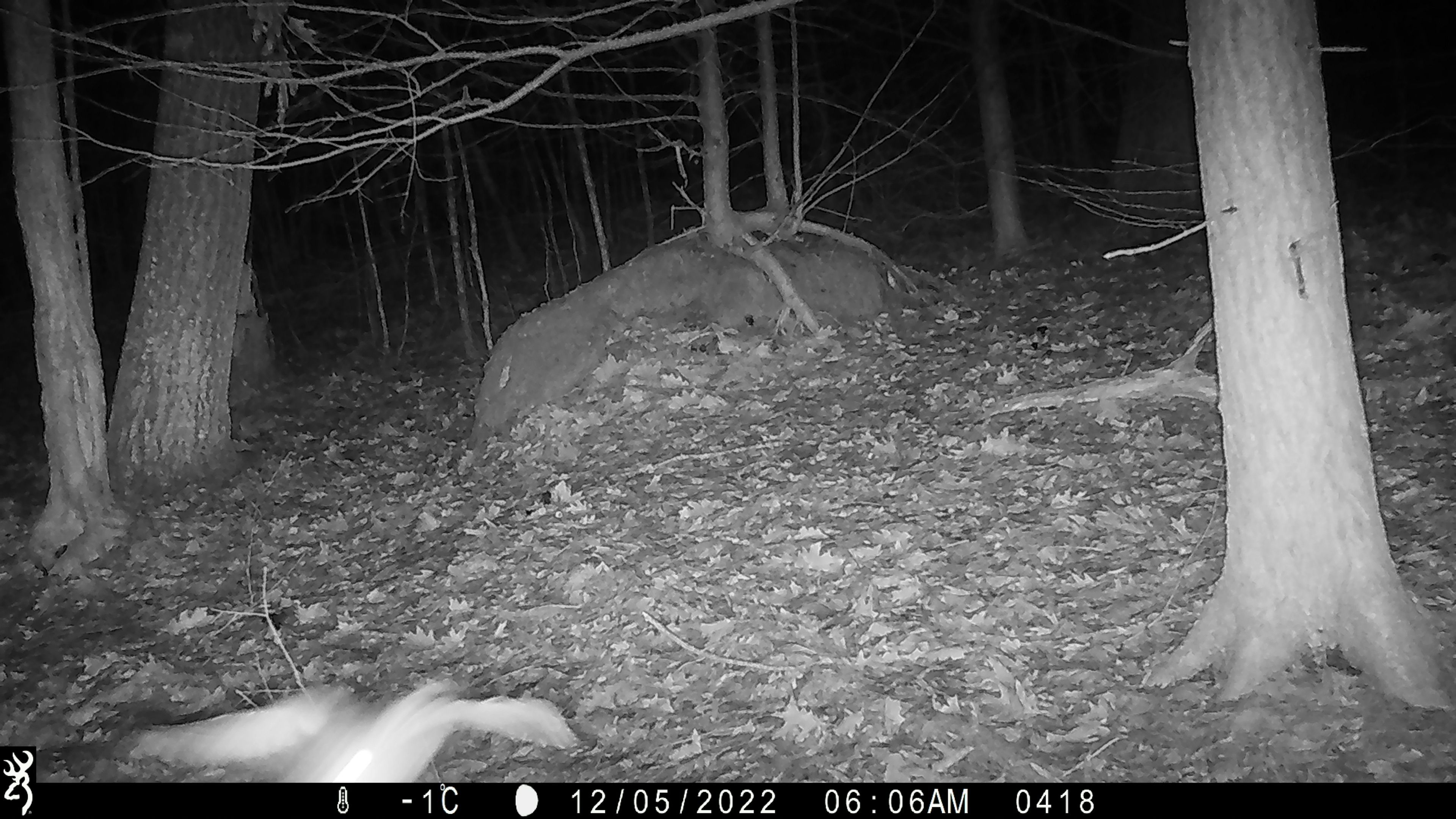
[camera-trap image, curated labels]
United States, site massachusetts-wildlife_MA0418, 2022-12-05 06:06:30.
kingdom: Animalia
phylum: Chordata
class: Aves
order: Strigiformes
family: Strigidae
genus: Strix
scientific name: Strix varia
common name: barred owl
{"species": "barred owl (Strix varia)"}